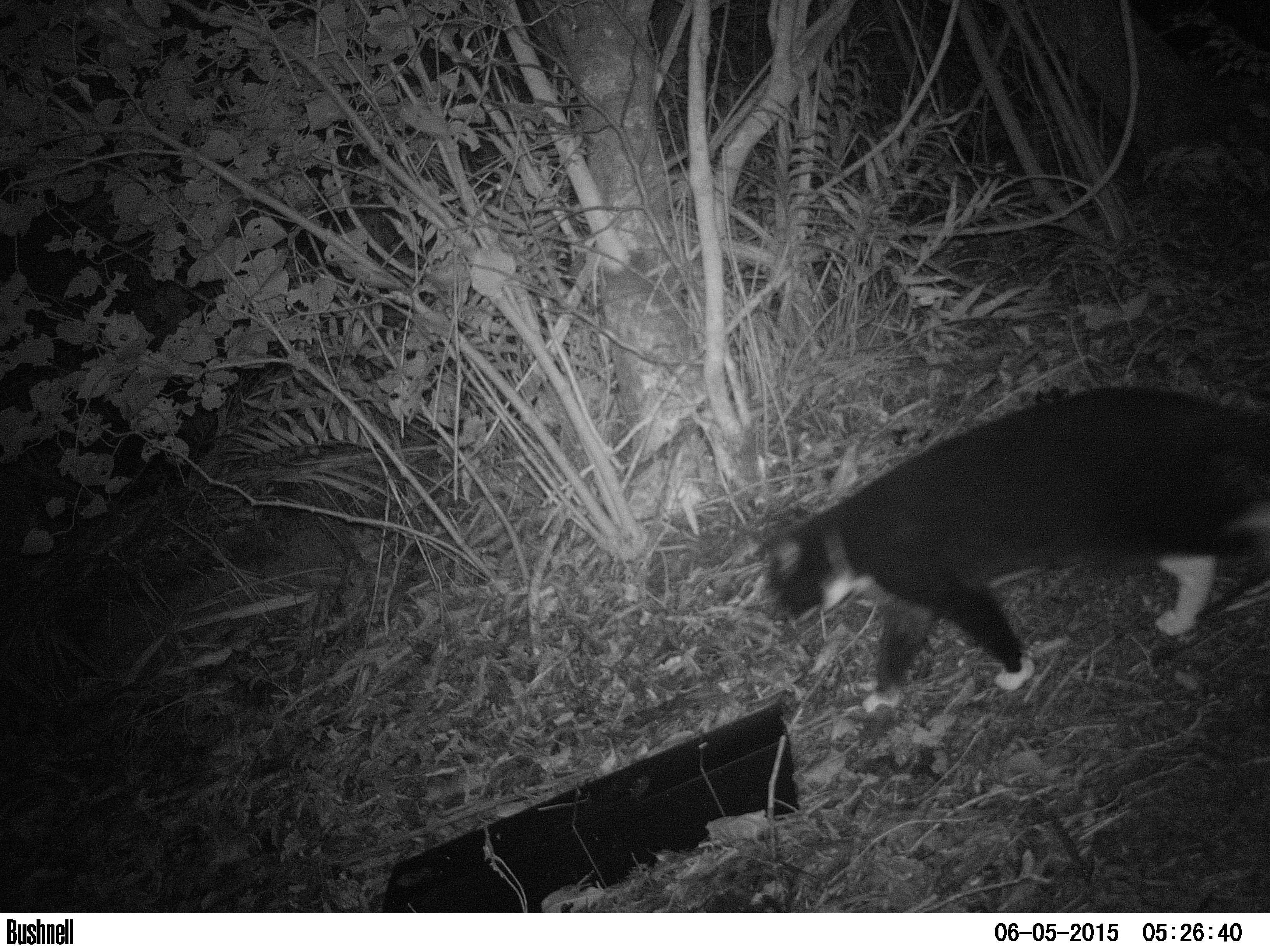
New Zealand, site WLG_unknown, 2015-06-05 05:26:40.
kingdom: Animalia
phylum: Chordata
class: Mammalia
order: Carnivora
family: Felidae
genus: Felis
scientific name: Felis catus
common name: domestic cat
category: cat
Cat (domestic cat) (Felis catus).